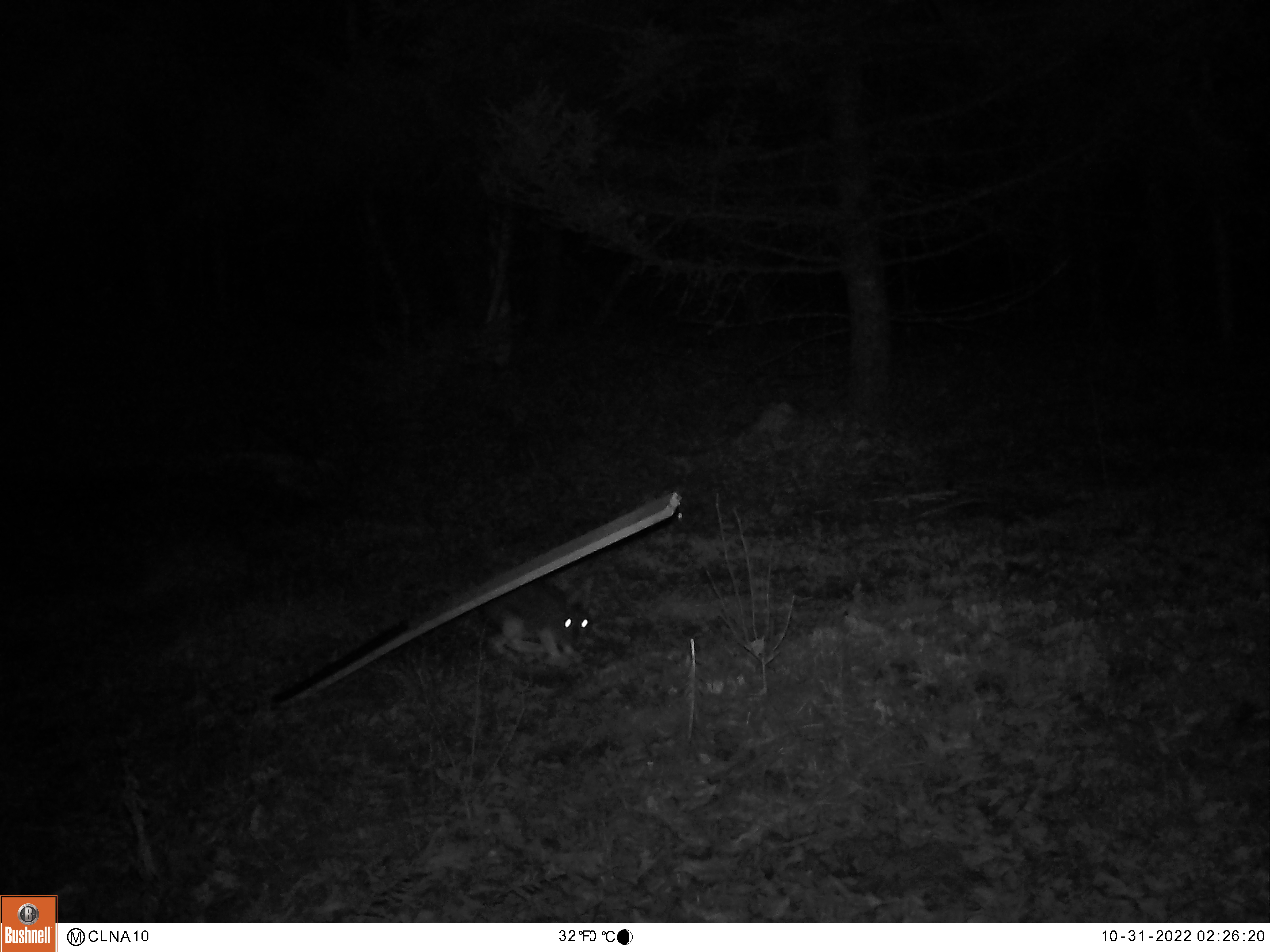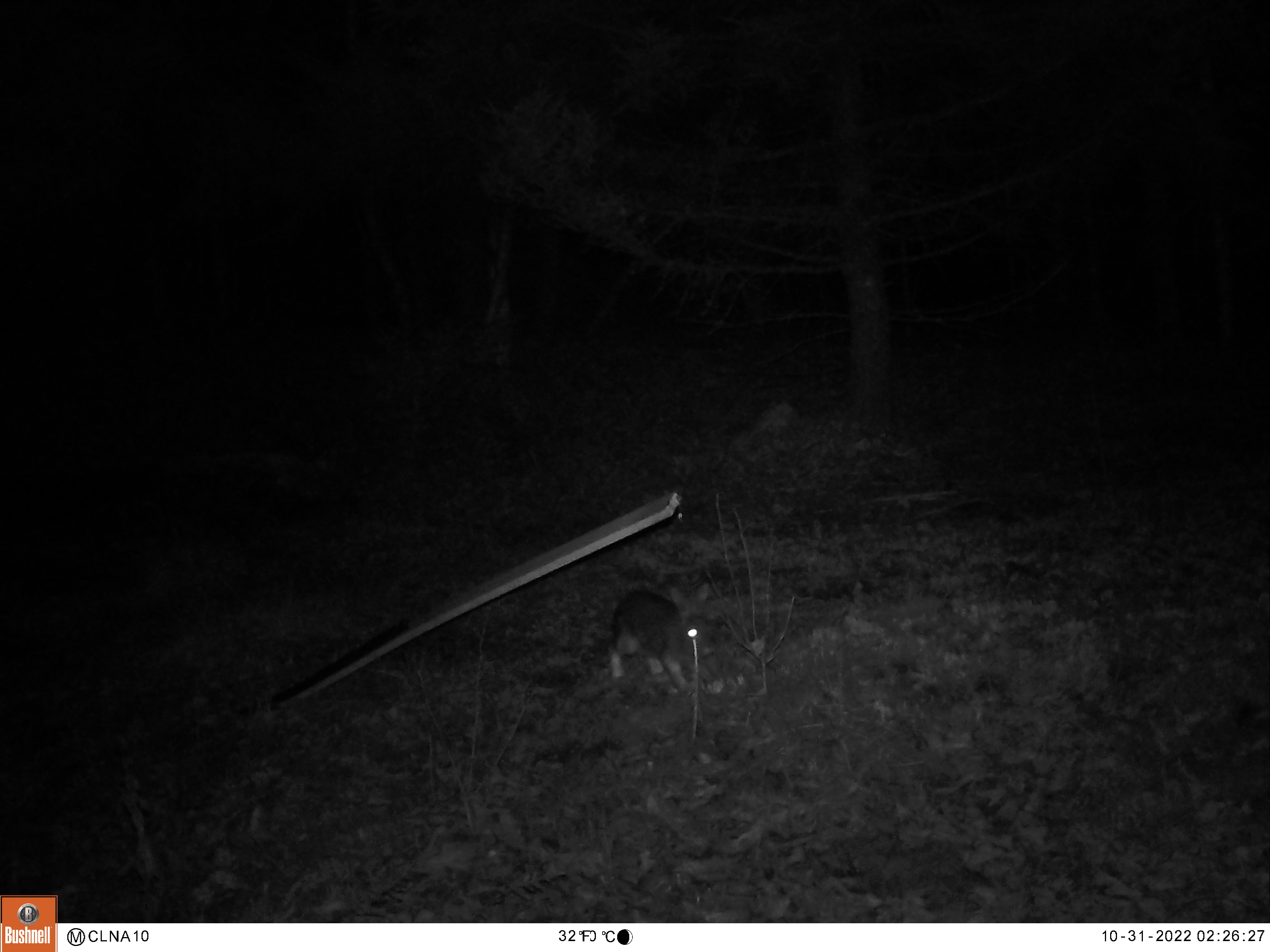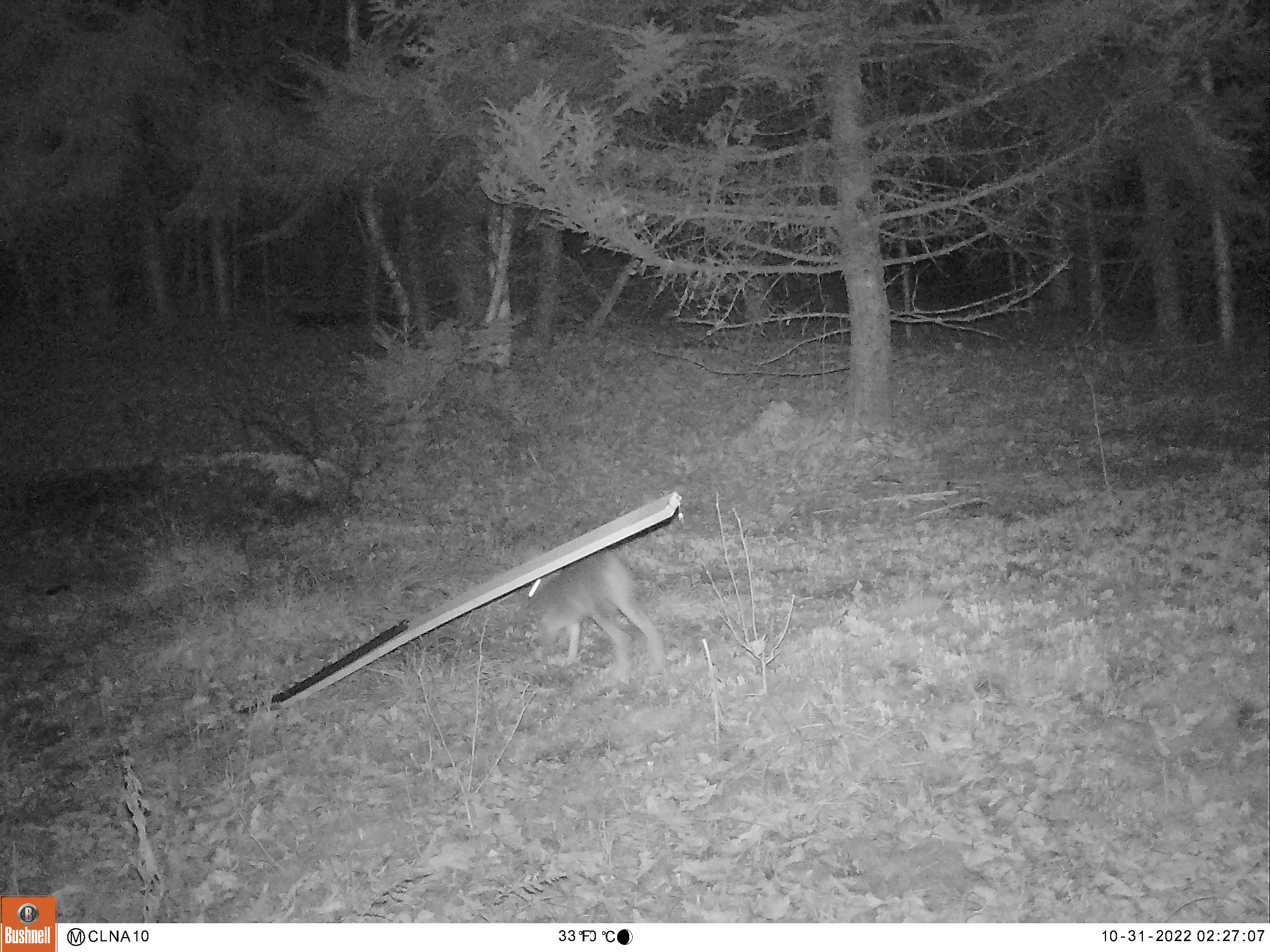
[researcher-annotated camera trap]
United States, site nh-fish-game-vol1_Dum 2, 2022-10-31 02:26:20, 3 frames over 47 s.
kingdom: Animalia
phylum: Chordata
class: Mammalia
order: Lagomorpha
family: Leporidae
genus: Sylvilagus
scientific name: Sylvilagus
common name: cottontail rabbit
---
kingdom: Animalia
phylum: Chordata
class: Mammalia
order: Lagomorpha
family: Leporidae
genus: Lepus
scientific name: Lepus americanus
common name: snowshoe hare